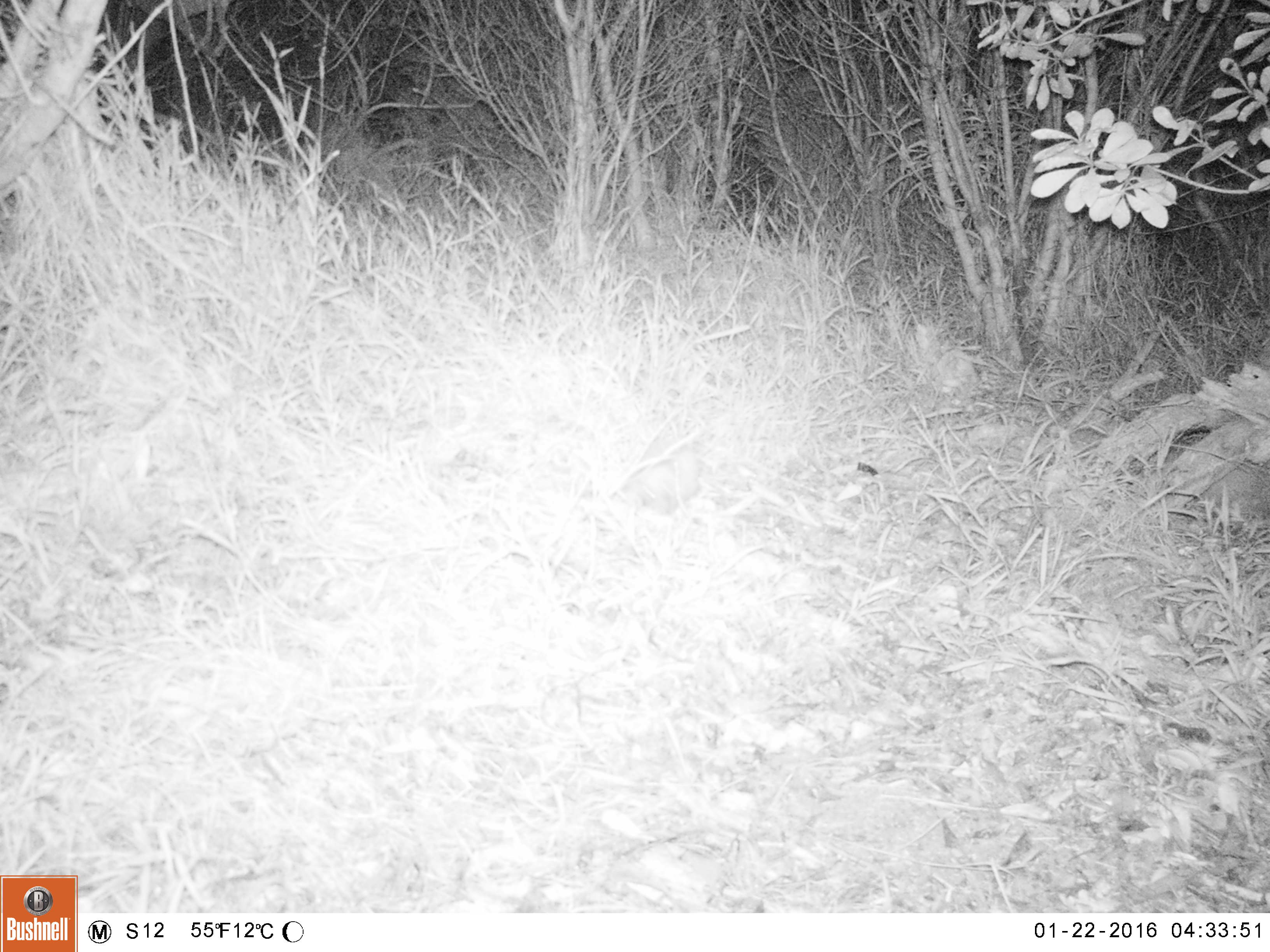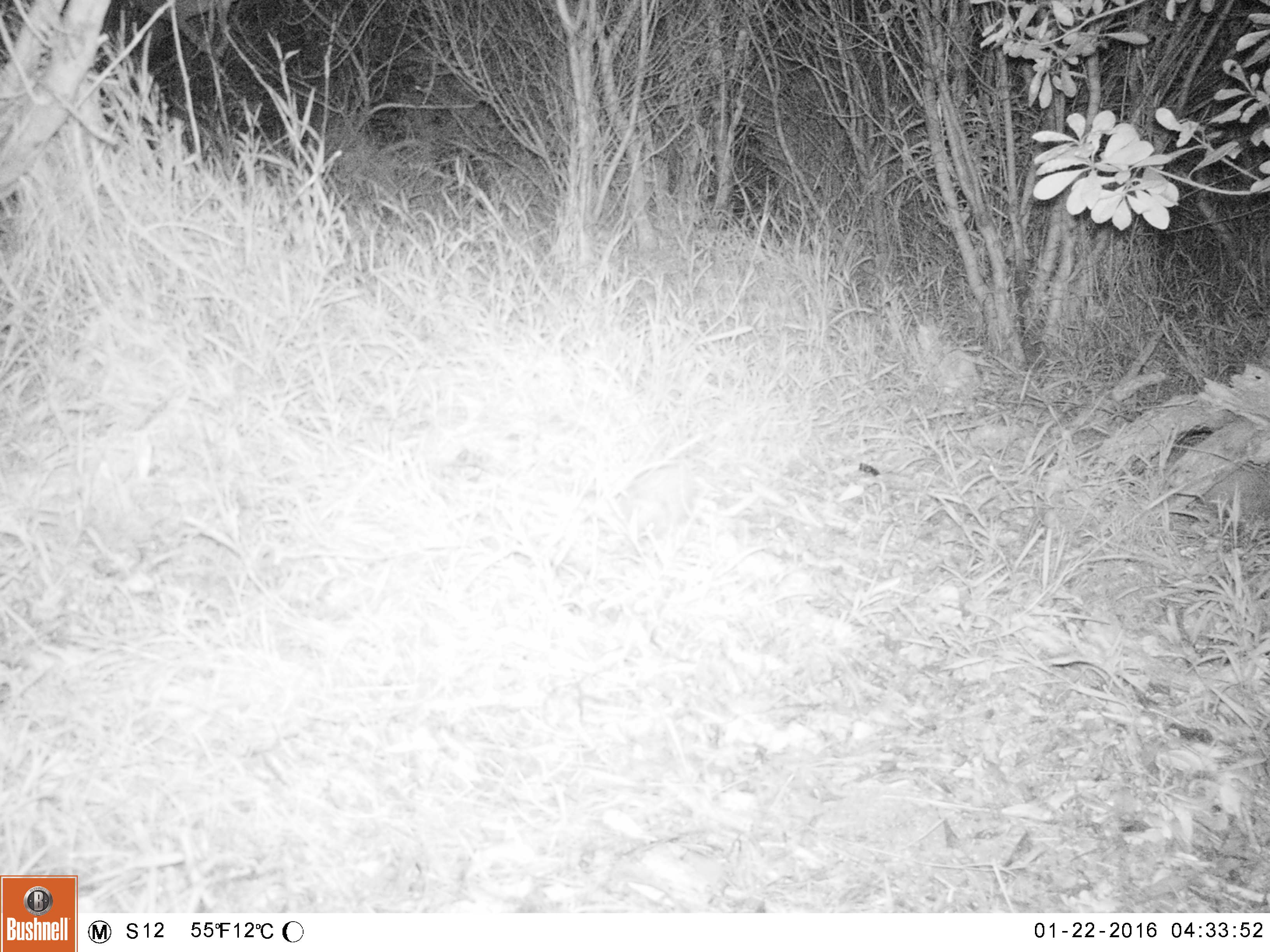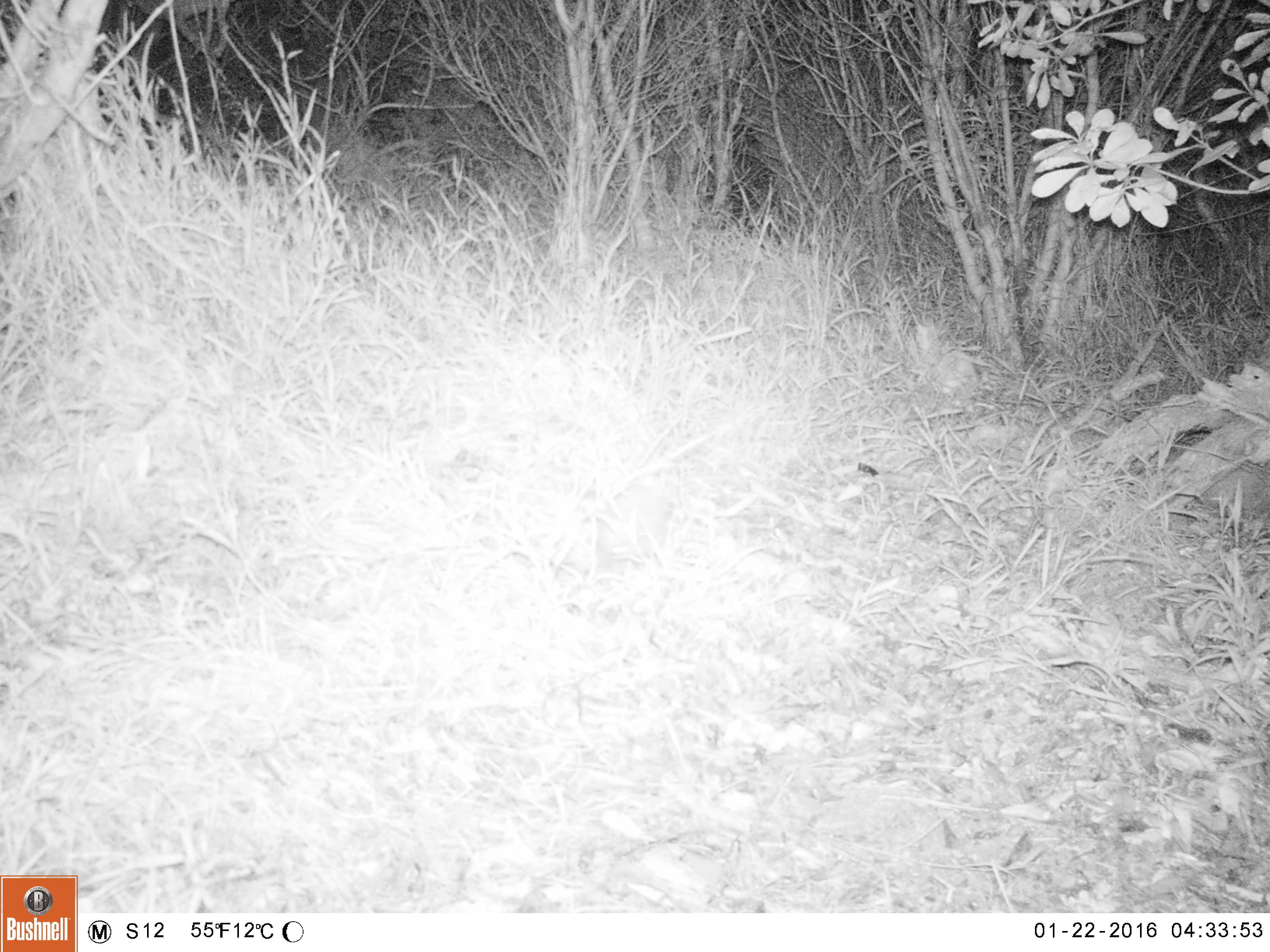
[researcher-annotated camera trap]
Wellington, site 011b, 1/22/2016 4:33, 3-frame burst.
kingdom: Animalia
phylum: Chordata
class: Mammalia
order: Eulipotyphla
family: Erinaceidae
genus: Erinaceus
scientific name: Erinaceus europaeus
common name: hedgehog